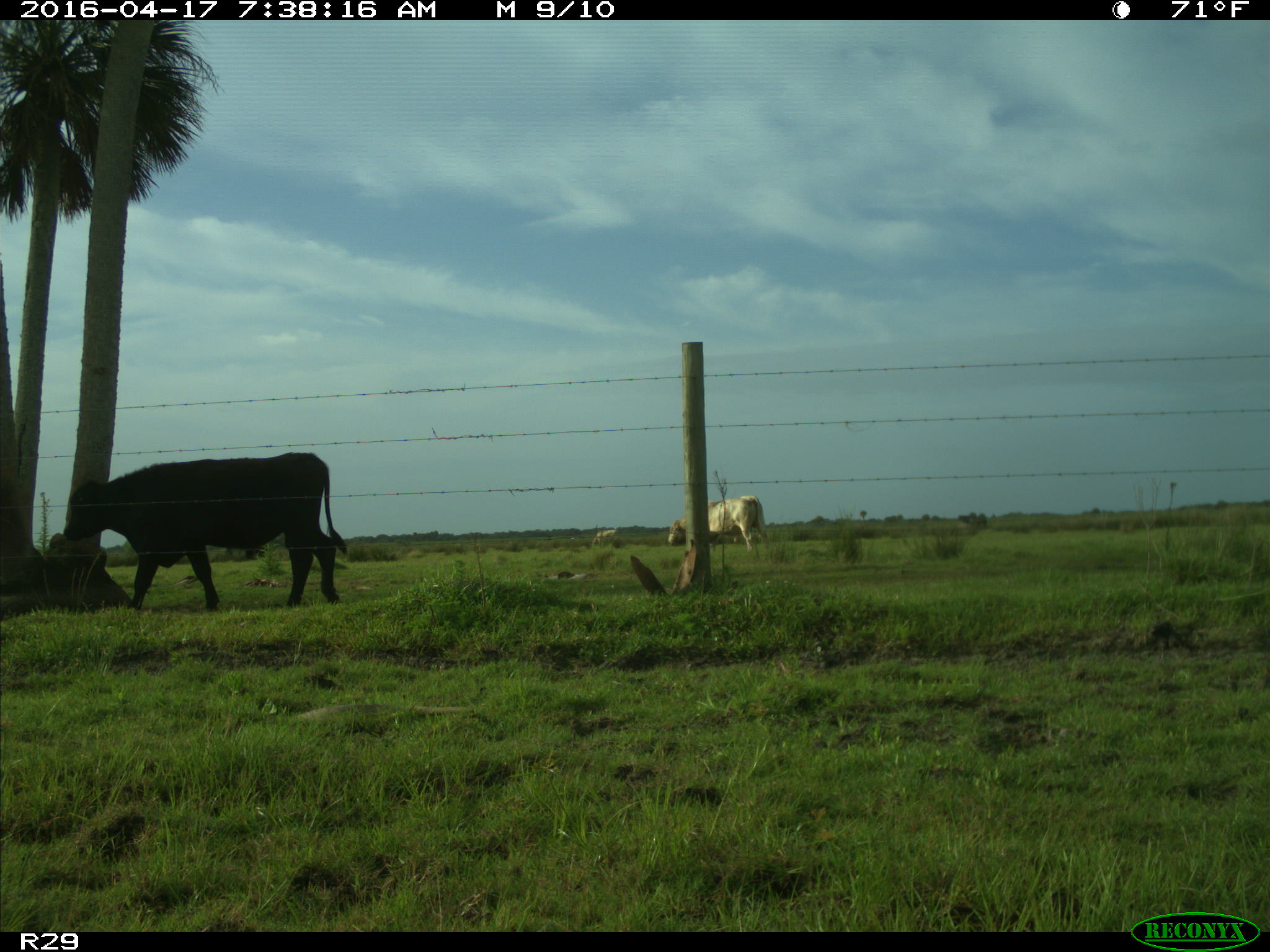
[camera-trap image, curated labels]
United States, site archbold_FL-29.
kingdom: Animalia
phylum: Chordata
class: Mammalia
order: Artiodactyla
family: Bovidae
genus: Bos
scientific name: Bos taurus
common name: domestic cow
Bos taurus (domestic cow).